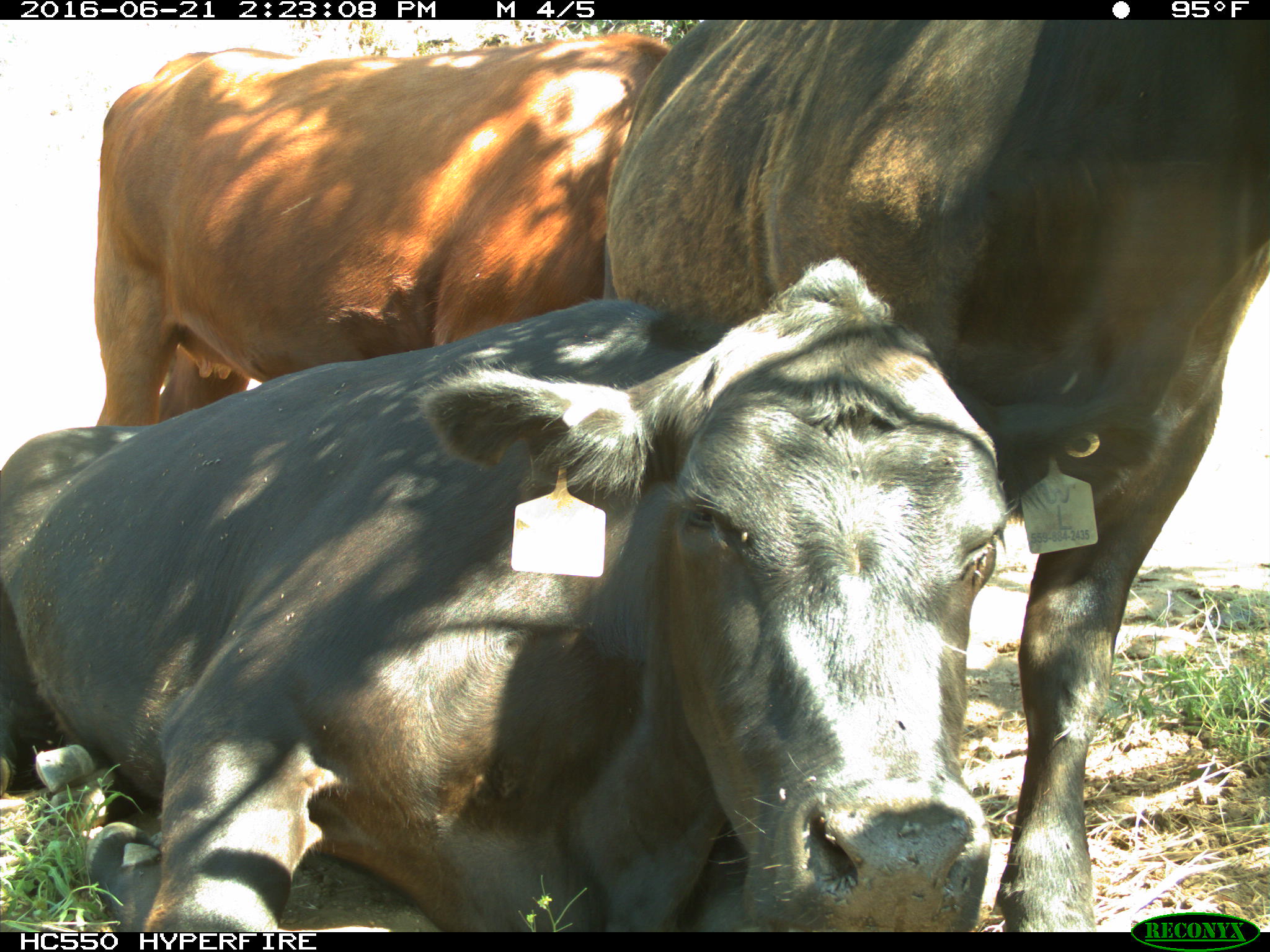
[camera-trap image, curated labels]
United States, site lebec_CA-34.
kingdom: Animalia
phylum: Chordata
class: Mammalia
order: Artiodactyla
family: Bovidae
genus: Bos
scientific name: Bos taurus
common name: domestic cow